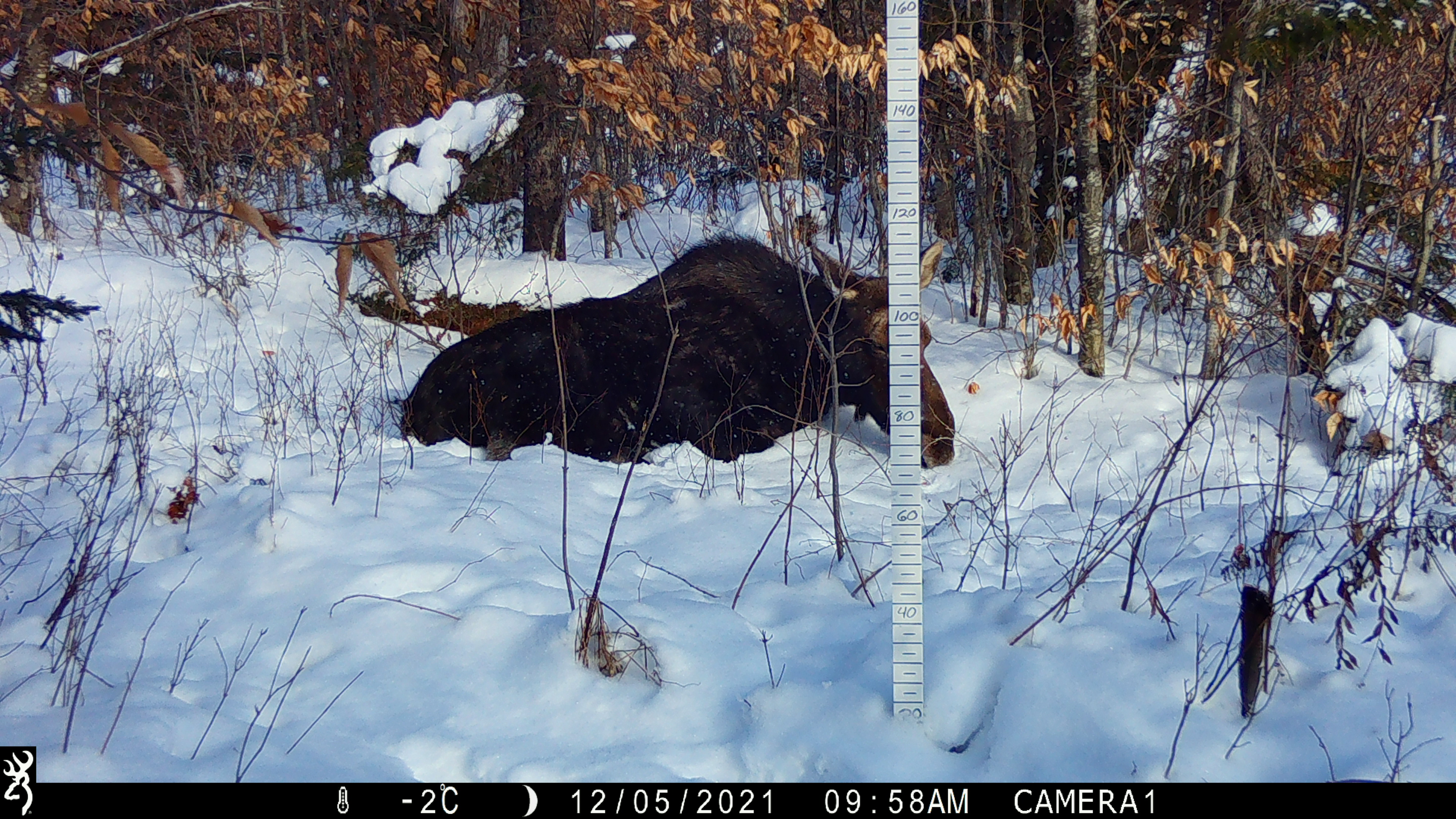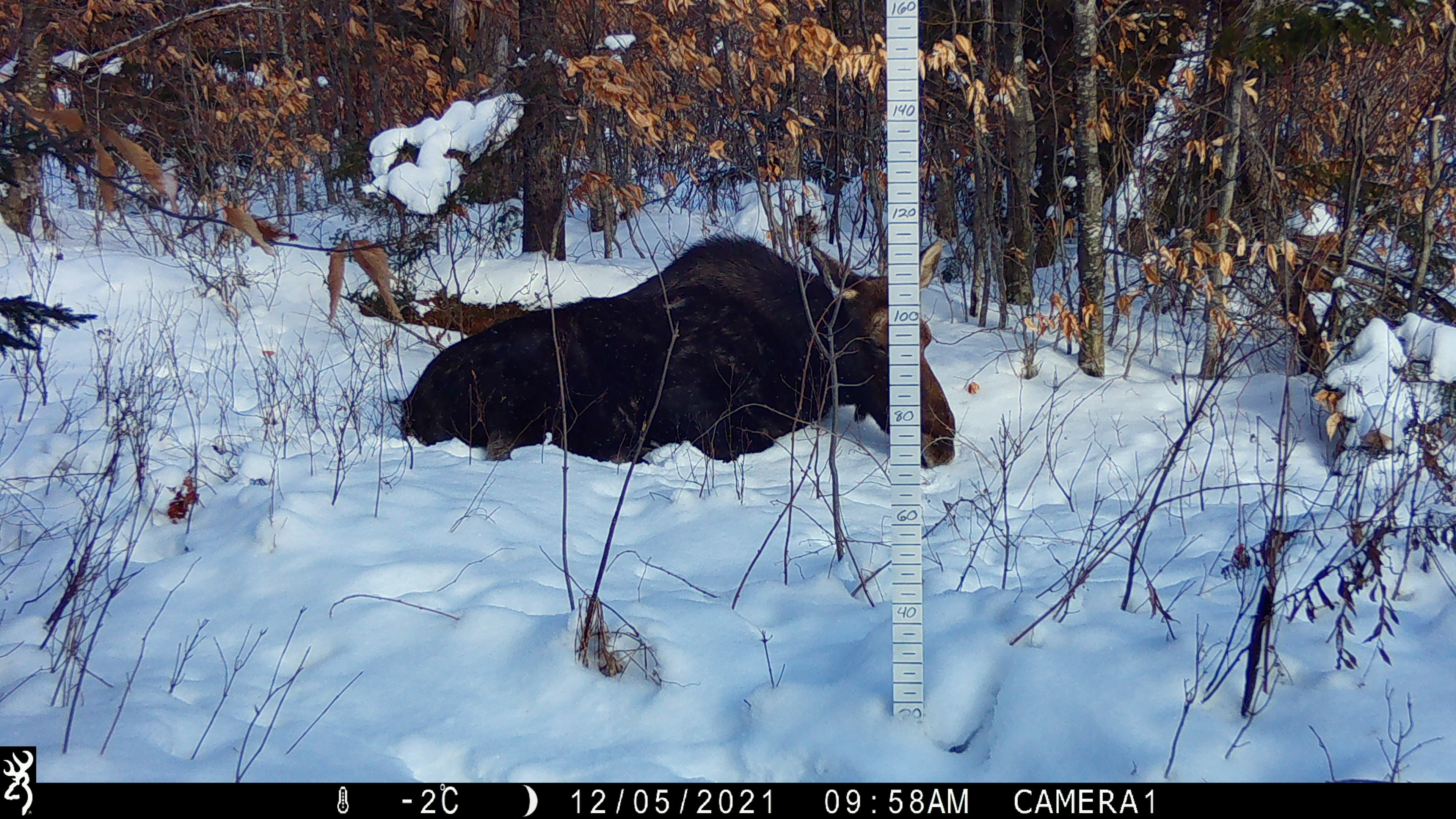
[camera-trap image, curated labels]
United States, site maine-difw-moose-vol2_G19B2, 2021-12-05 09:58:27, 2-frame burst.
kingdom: Animalia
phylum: Chordata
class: Mammalia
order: Artiodactyla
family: Cervidae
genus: Alces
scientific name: Alces alces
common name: moose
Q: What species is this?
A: Moose (Alces alces).